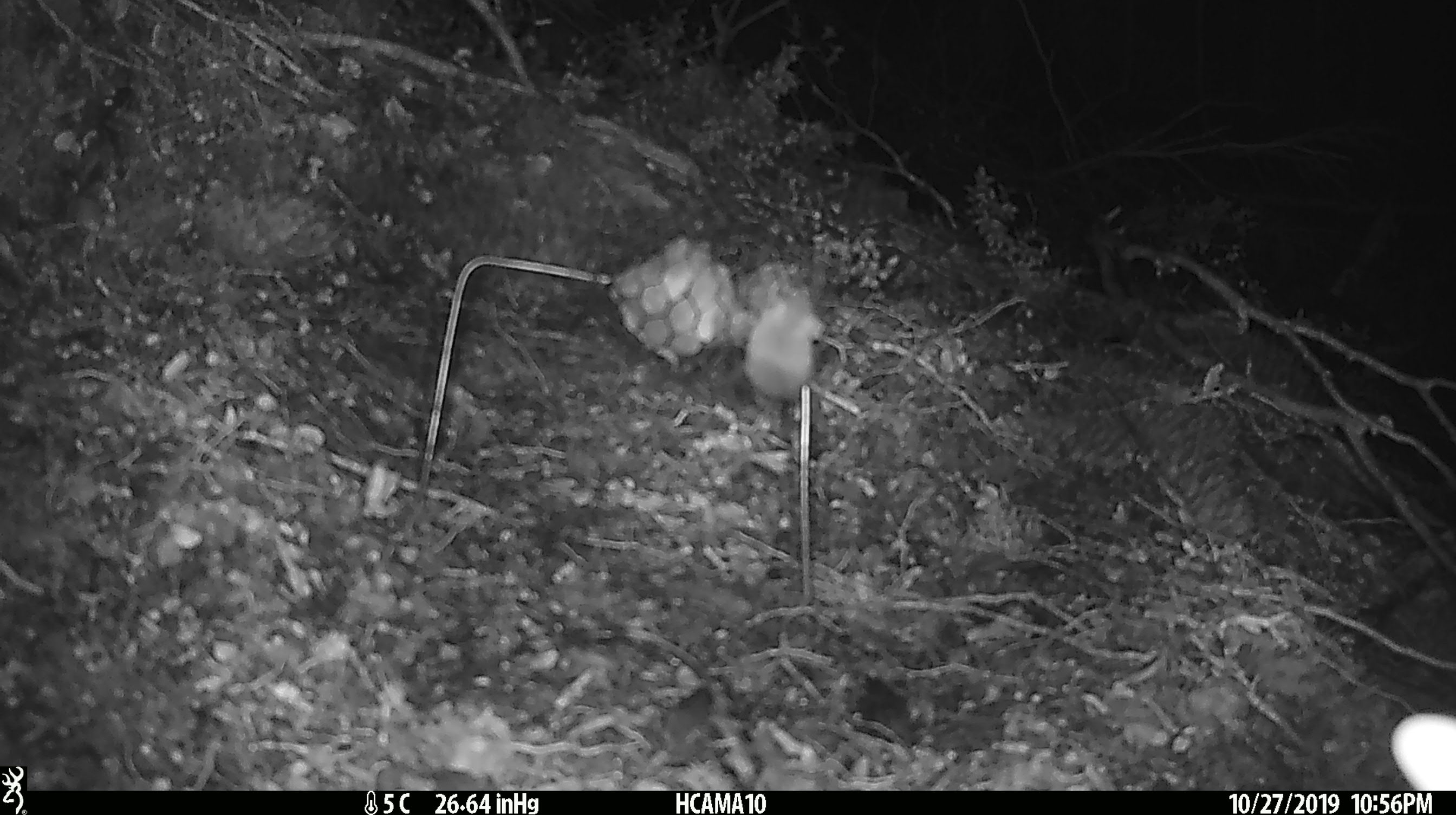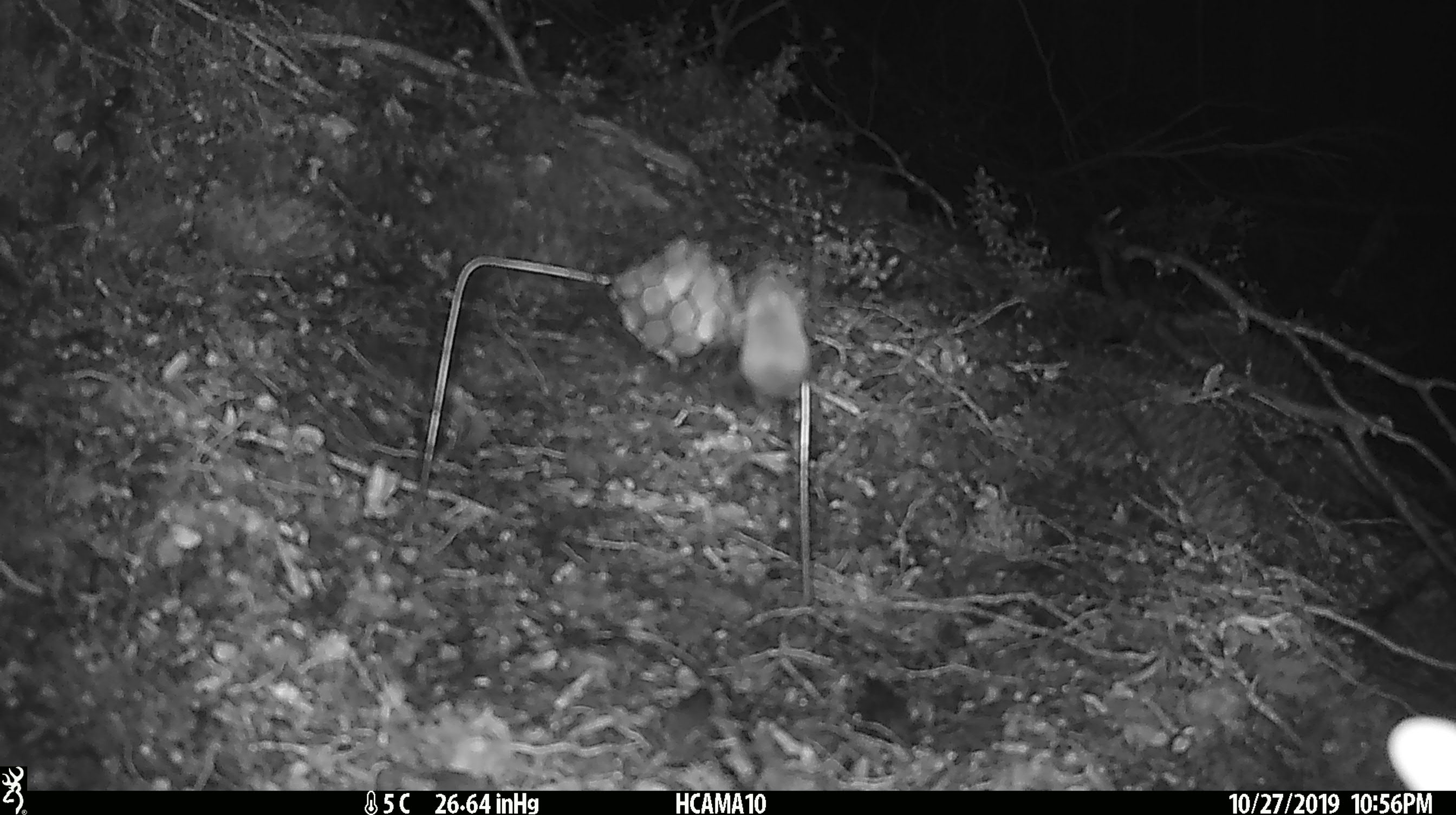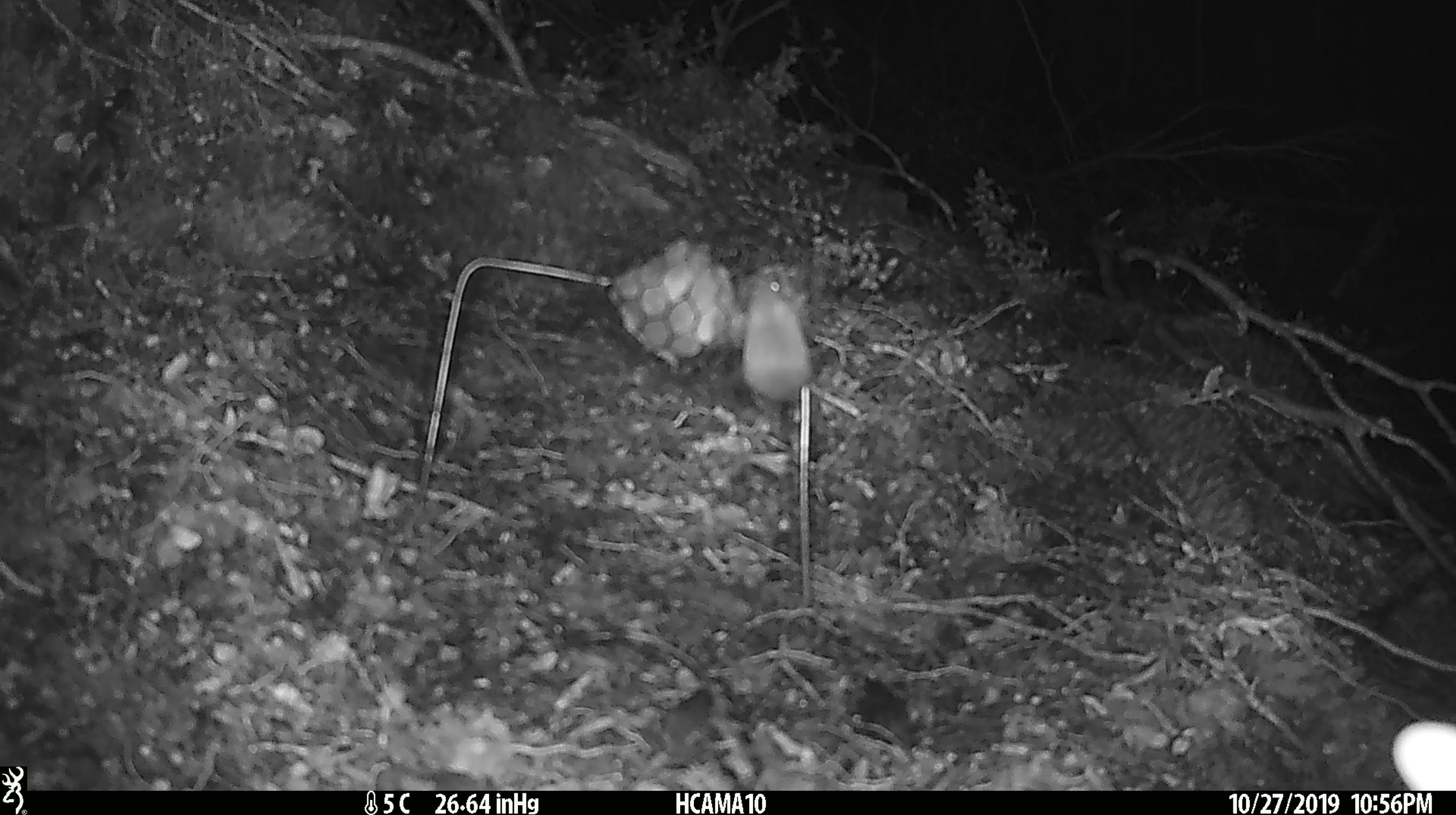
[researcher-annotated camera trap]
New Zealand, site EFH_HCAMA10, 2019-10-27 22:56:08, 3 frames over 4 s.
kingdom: Animalia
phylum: Chordata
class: Mammalia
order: Rodentia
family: Muridae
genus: Mus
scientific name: Mus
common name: mouse